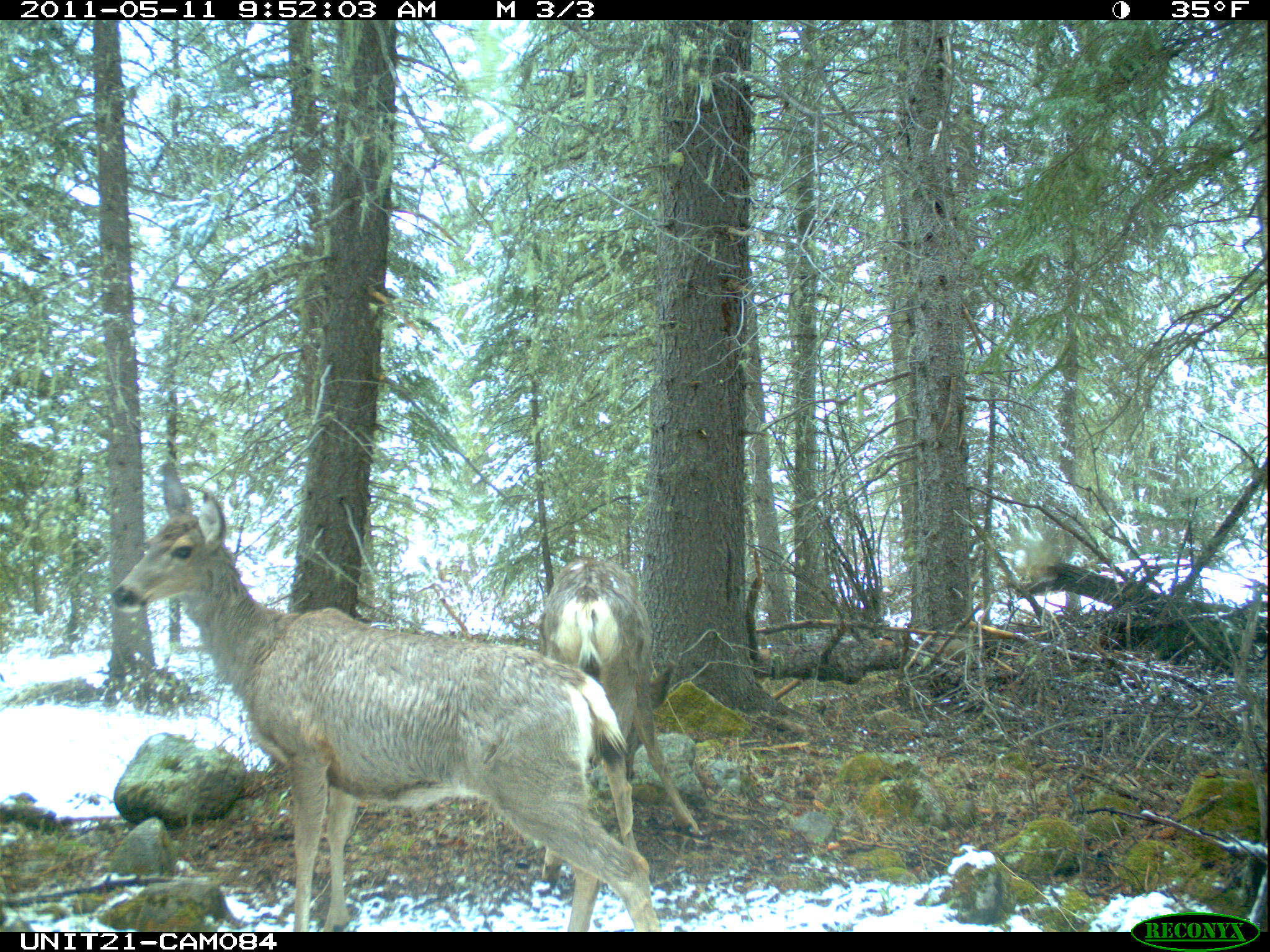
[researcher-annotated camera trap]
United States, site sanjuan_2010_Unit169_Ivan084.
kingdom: Animalia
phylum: Chordata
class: Mammalia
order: Artiodactyla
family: Cervidae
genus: Odocoileus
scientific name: Odocoileus hemionus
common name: mule deer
Odocoileus hemionus (mule deer).